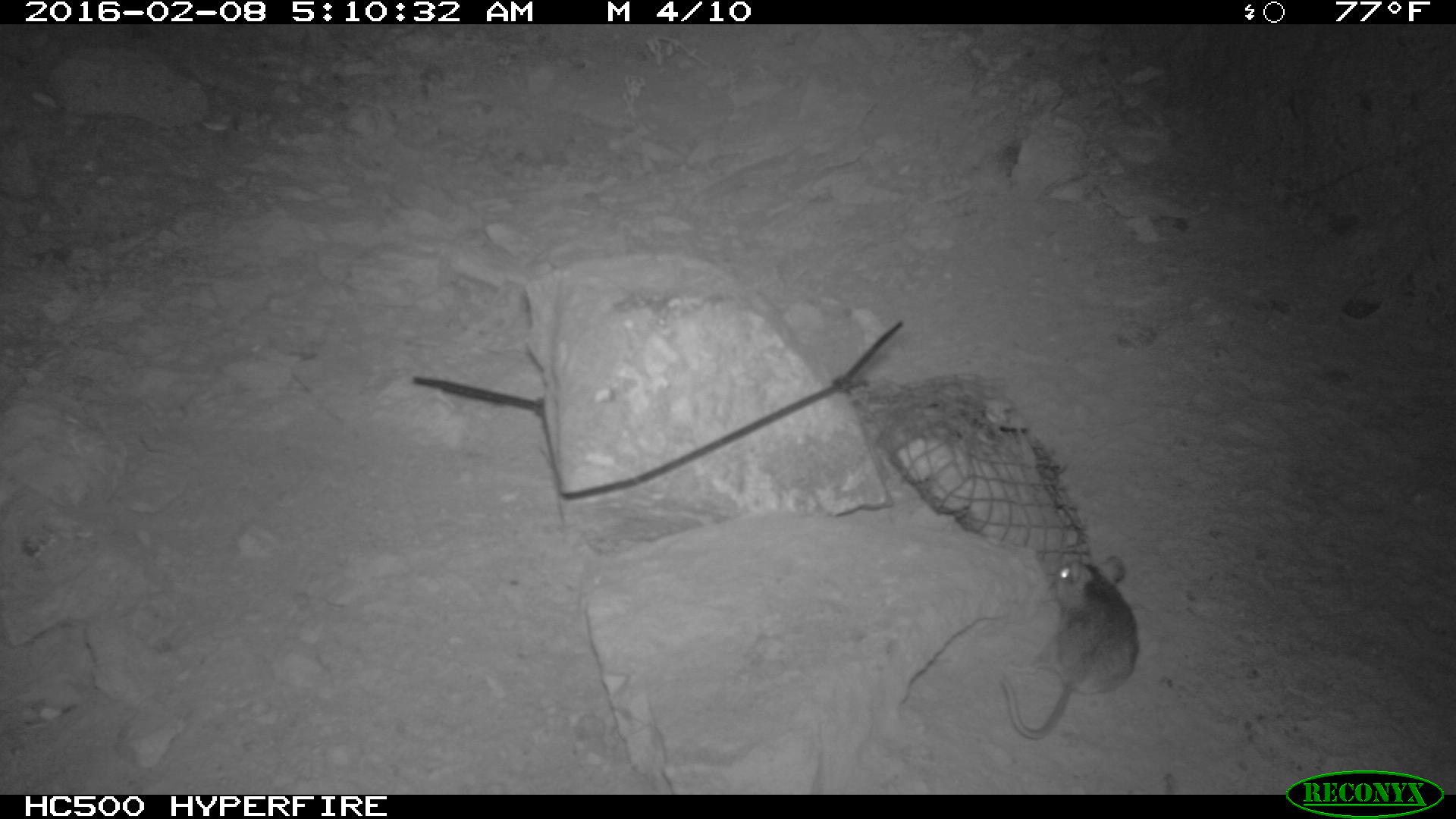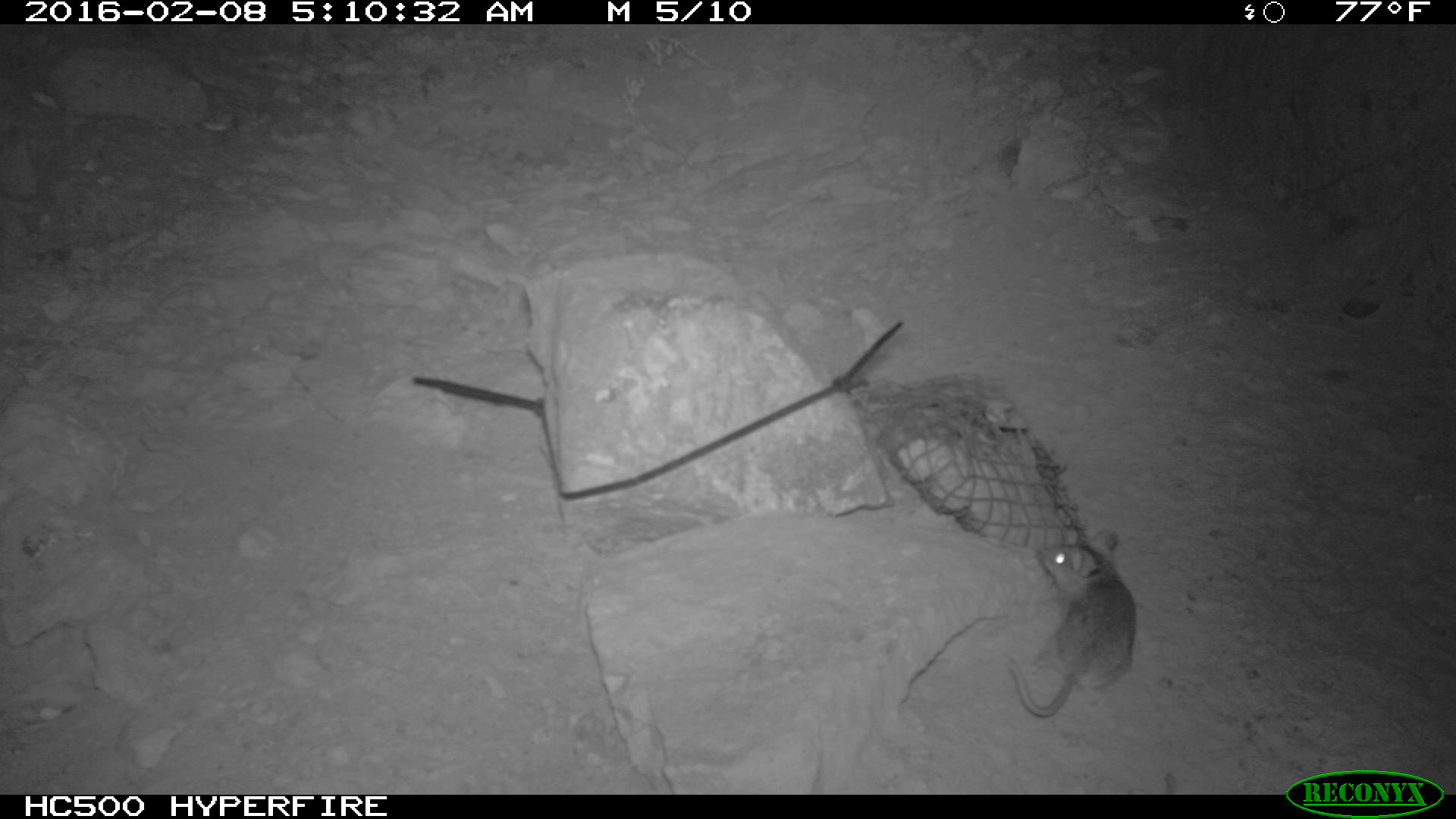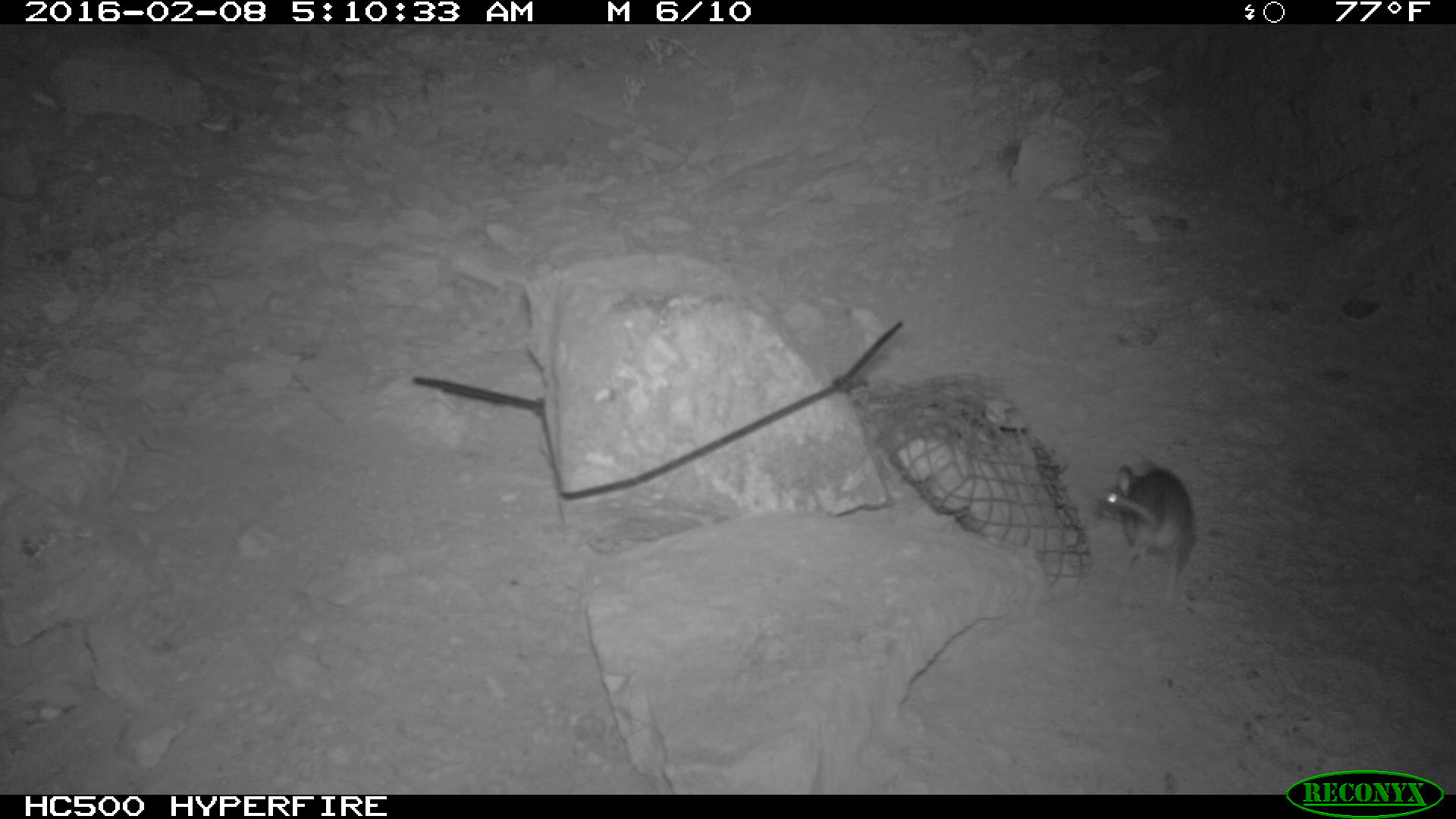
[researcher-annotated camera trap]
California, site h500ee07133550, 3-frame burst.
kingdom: Animalia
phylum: Chordata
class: Mammalia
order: Rodentia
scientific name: Rodentia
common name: rodent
Rodent (Rodentia).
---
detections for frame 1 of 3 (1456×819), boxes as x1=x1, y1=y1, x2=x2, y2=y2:
rodent: x1=998, y1=553, x2=1141, y2=742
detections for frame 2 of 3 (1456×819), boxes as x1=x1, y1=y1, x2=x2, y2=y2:
rodent: x1=1007, y1=527, x2=1138, y2=719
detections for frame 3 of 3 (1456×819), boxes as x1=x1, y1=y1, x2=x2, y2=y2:
rodent: x1=1093, y1=461, x2=1195, y2=604